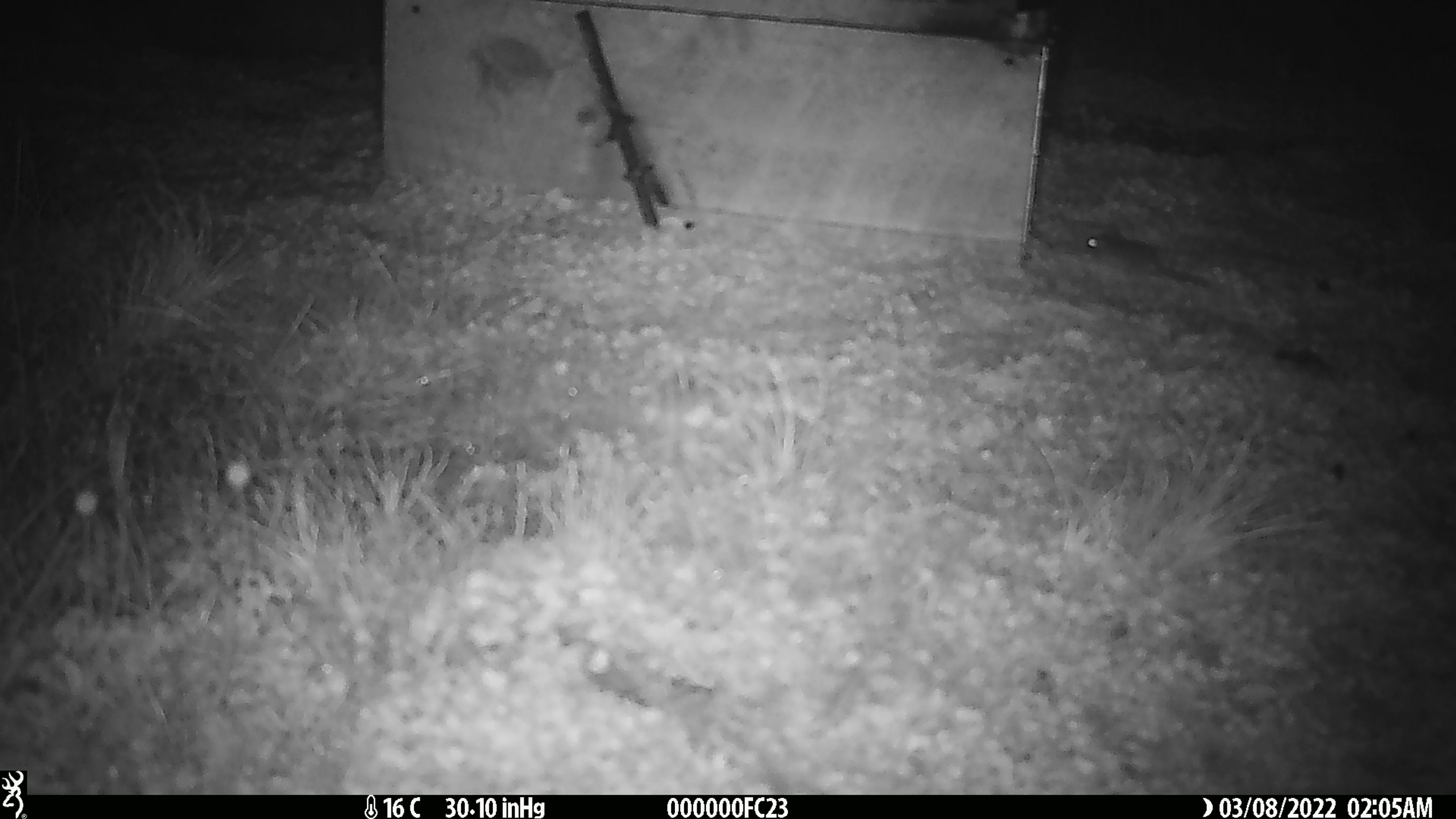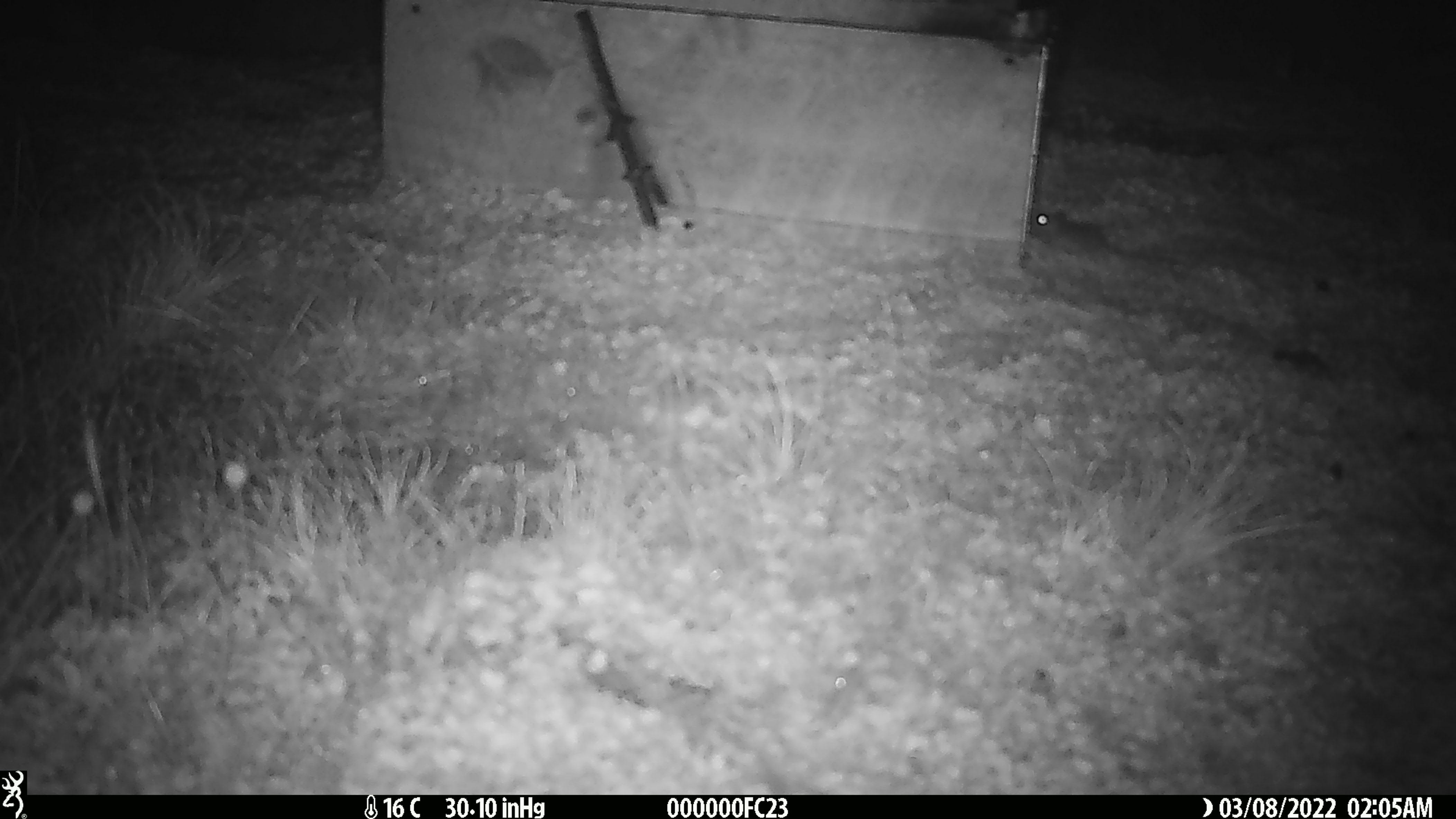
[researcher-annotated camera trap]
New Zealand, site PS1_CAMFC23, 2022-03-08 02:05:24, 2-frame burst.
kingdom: Animalia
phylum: Chordata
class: Mammalia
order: Rodentia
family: Muridae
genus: Mus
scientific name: Mus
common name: mouse